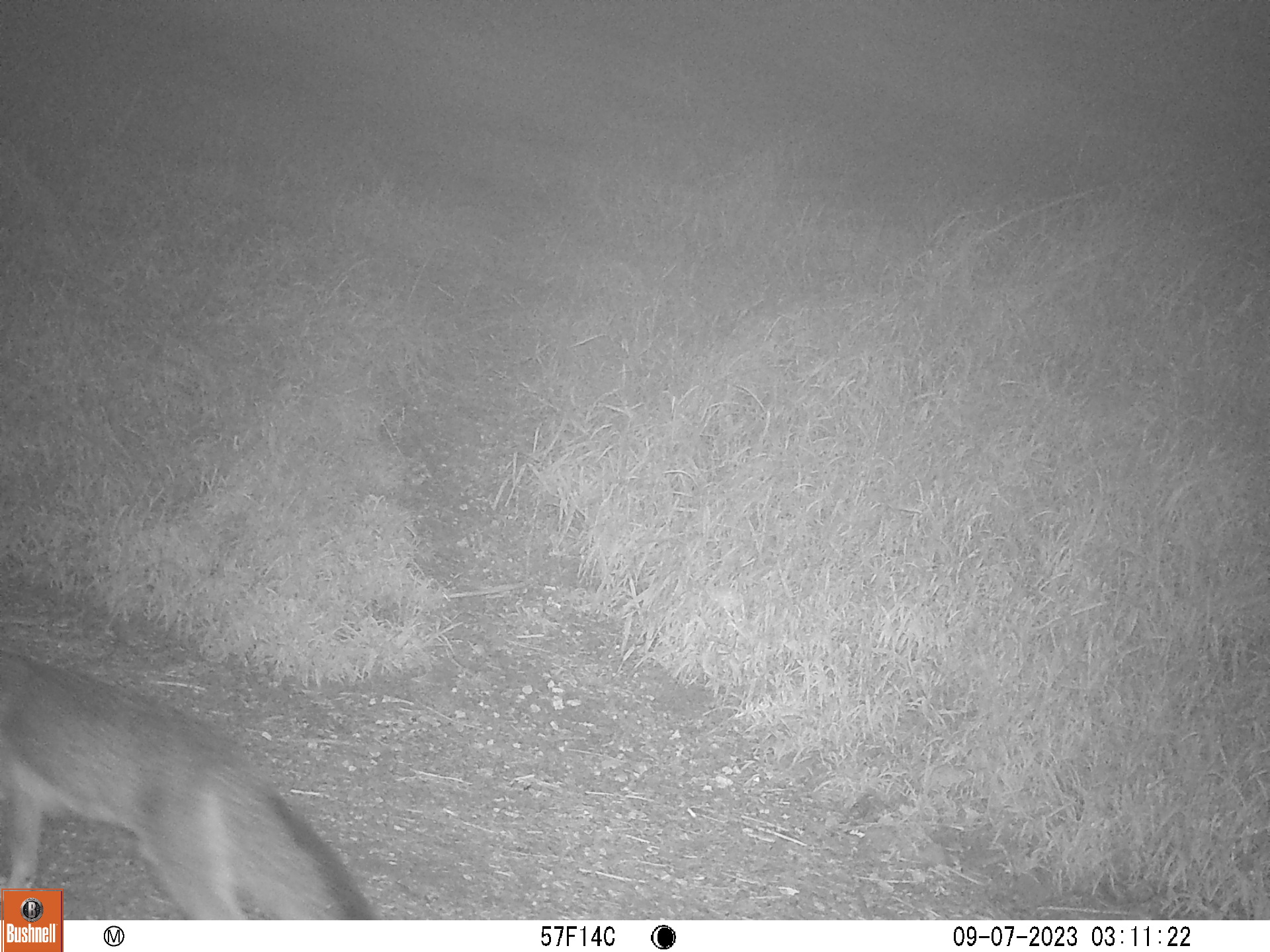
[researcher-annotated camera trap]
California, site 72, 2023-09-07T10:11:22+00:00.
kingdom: Animalia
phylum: Chordata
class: Mammalia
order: Carnivora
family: Canidae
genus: Urocyon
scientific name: Urocyon cinereoargenteus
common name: gray fox